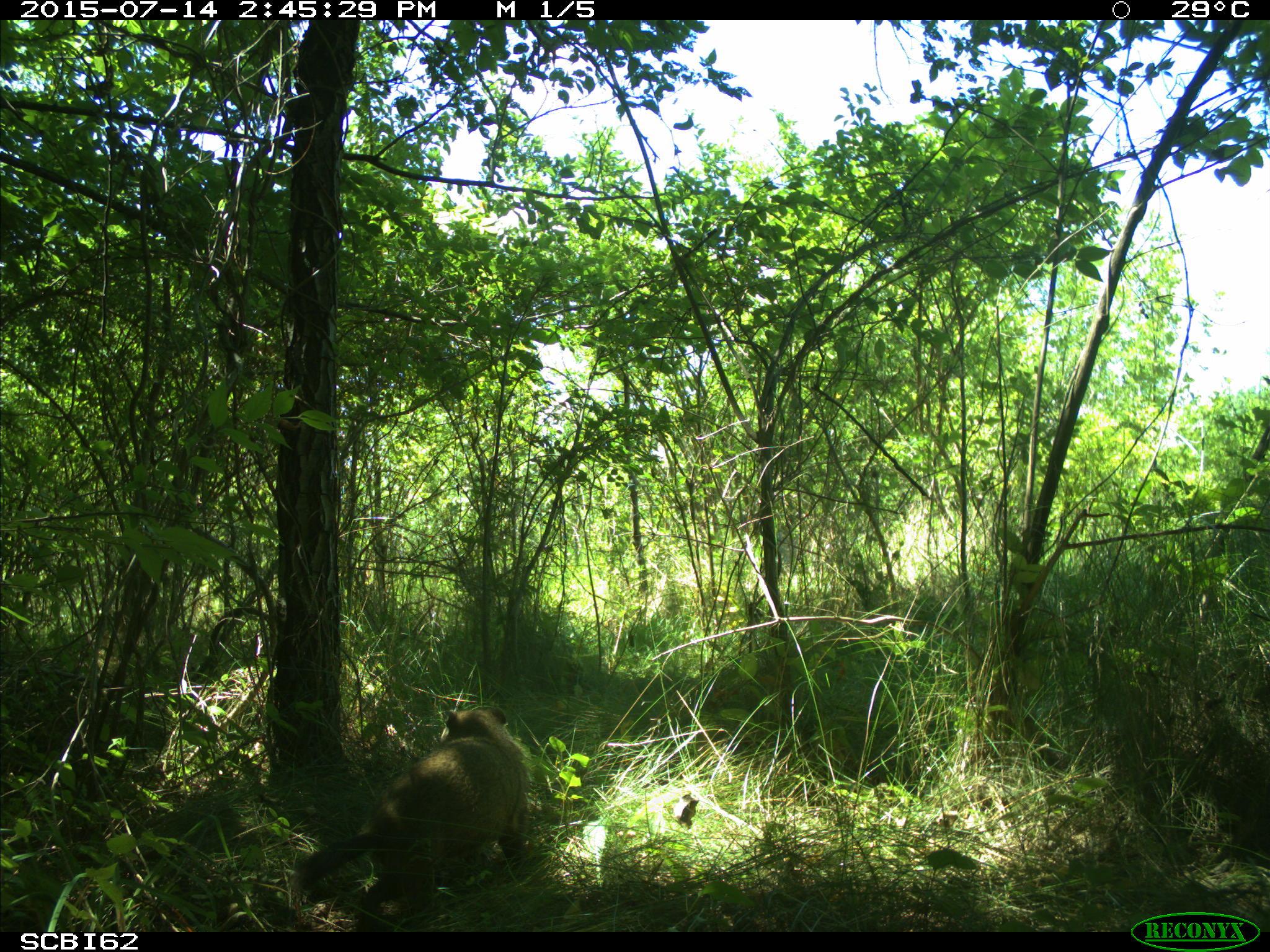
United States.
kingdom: Animalia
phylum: Chordata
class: Mammalia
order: Rodentia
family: Sciuridae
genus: Marmota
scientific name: Marmota monax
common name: woodchuck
Woodchuck (Marmota monax).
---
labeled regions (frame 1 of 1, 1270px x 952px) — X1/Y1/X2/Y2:
Woodchuck: 277/693/537/930